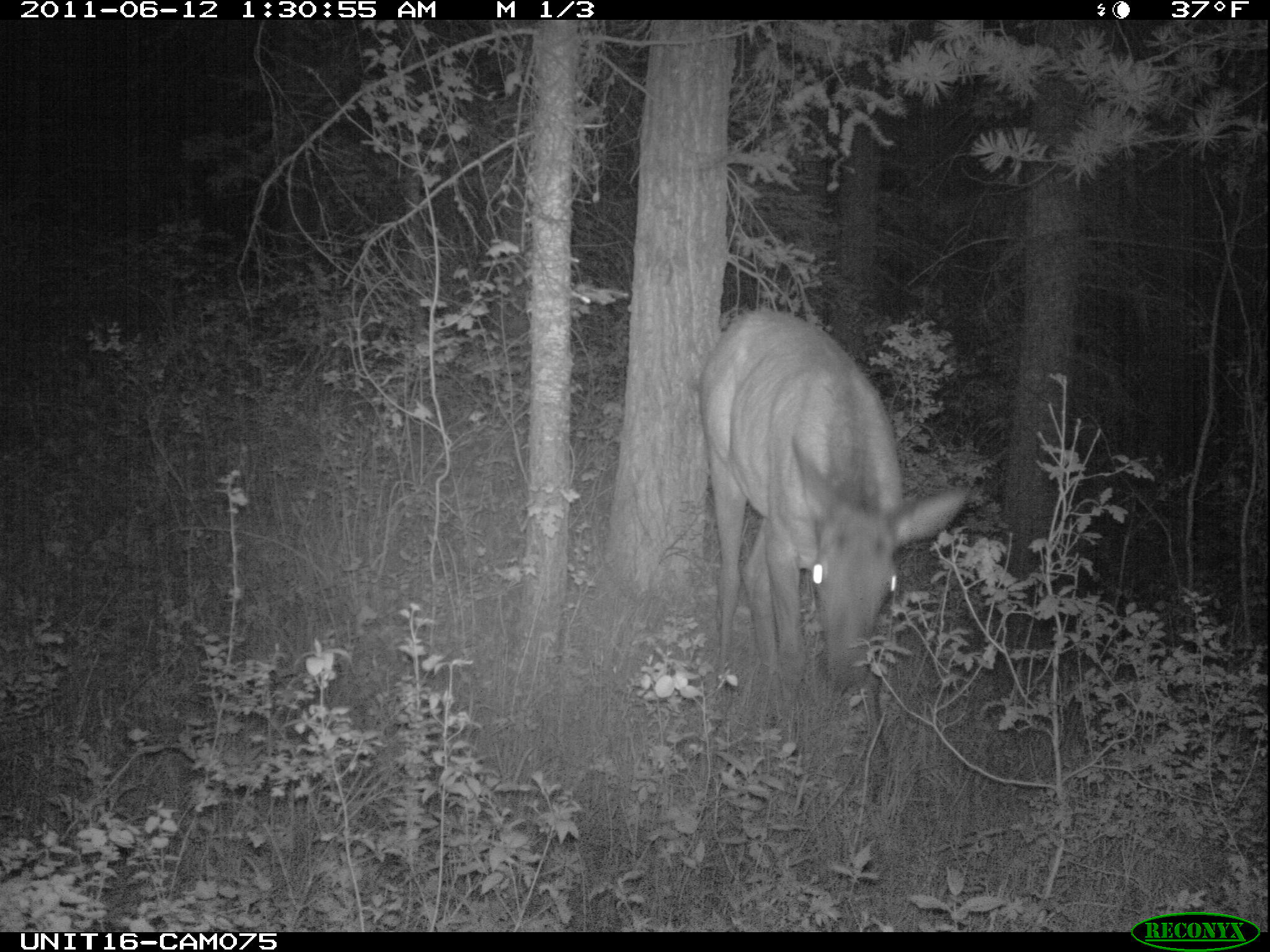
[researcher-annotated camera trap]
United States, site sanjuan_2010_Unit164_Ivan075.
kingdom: Animalia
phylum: Chordata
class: Mammalia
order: Artiodactyla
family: Cervidae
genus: Cervus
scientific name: Cervus elaphus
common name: red deer